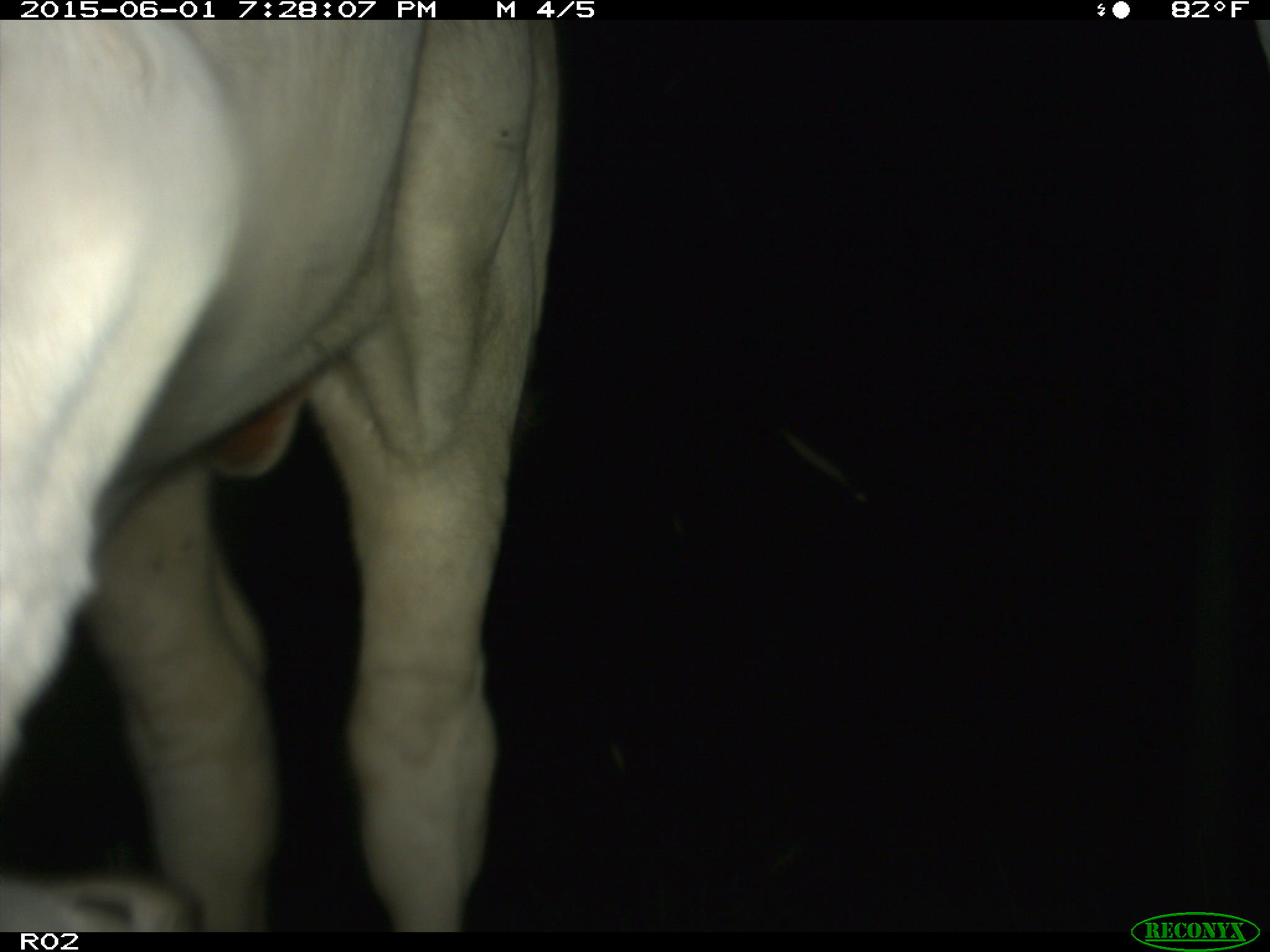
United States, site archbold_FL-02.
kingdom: Animalia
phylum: Chordata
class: Mammalia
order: Artiodactyla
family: Bovidae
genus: Bos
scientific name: Bos taurus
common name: domestic cow